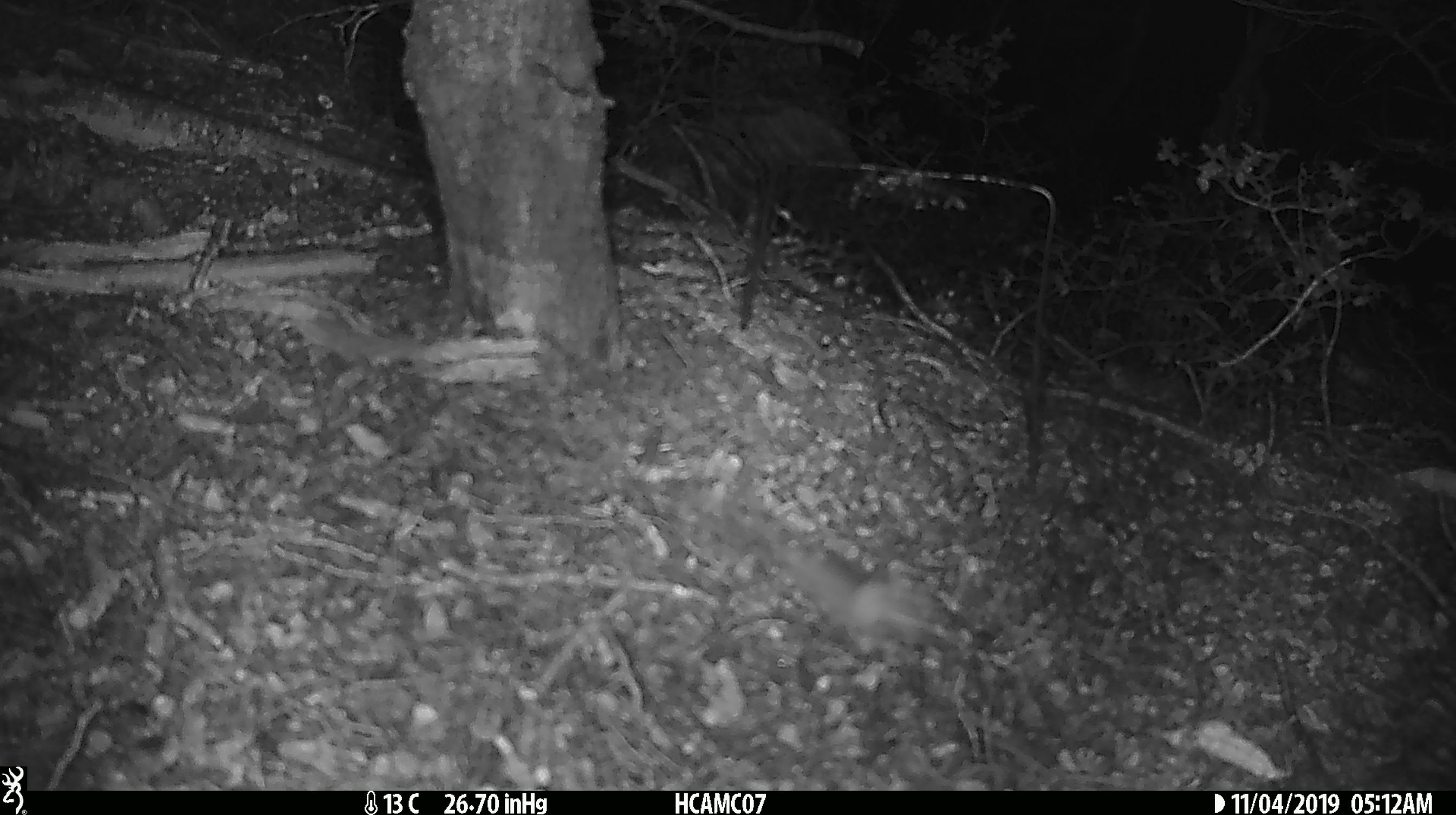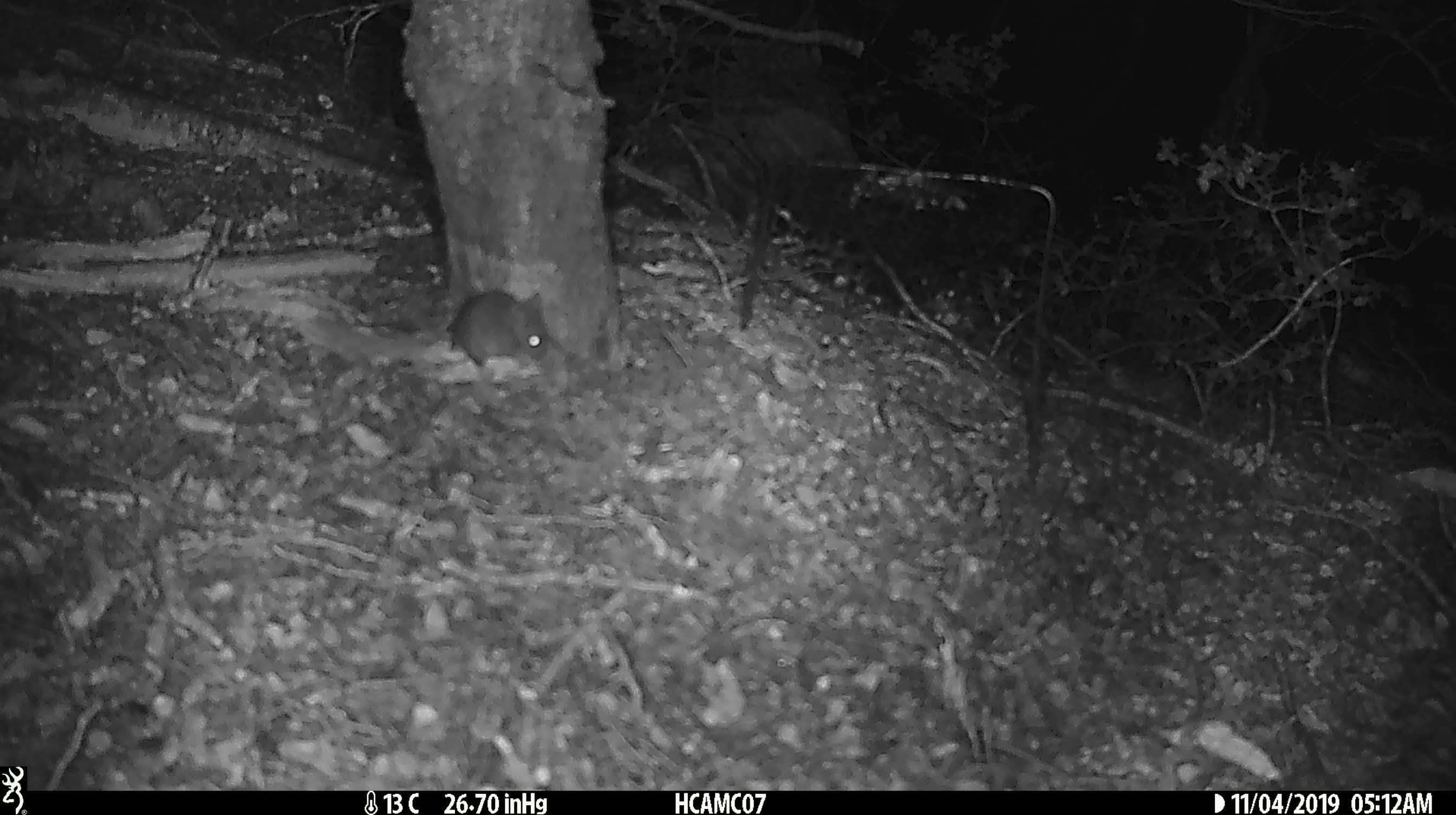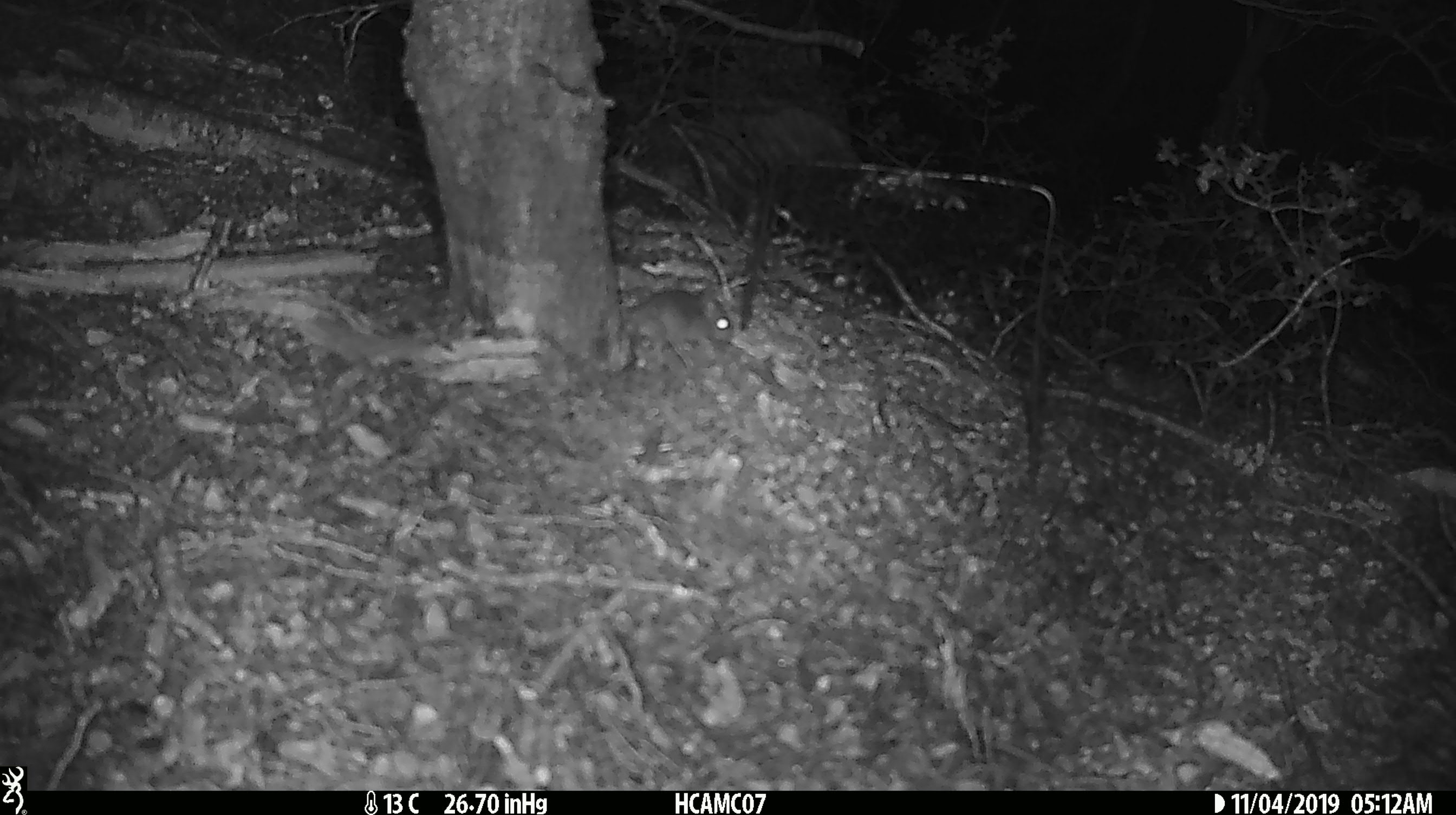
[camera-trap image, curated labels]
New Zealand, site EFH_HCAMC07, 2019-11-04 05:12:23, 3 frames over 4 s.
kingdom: Animalia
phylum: Chordata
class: Mammalia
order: Rodentia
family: Muridae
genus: Mus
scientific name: Mus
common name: mouse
Mouse (Mus).